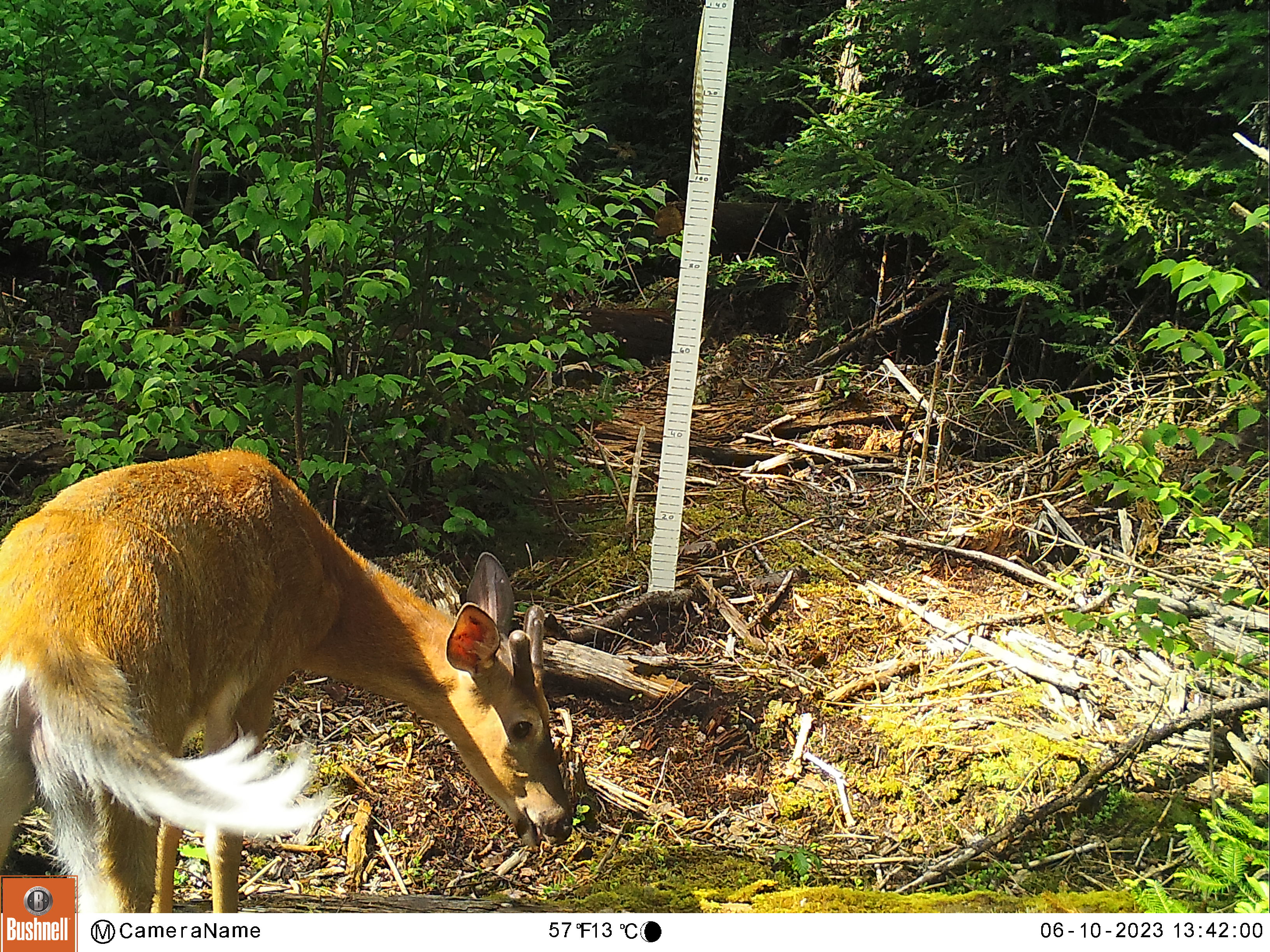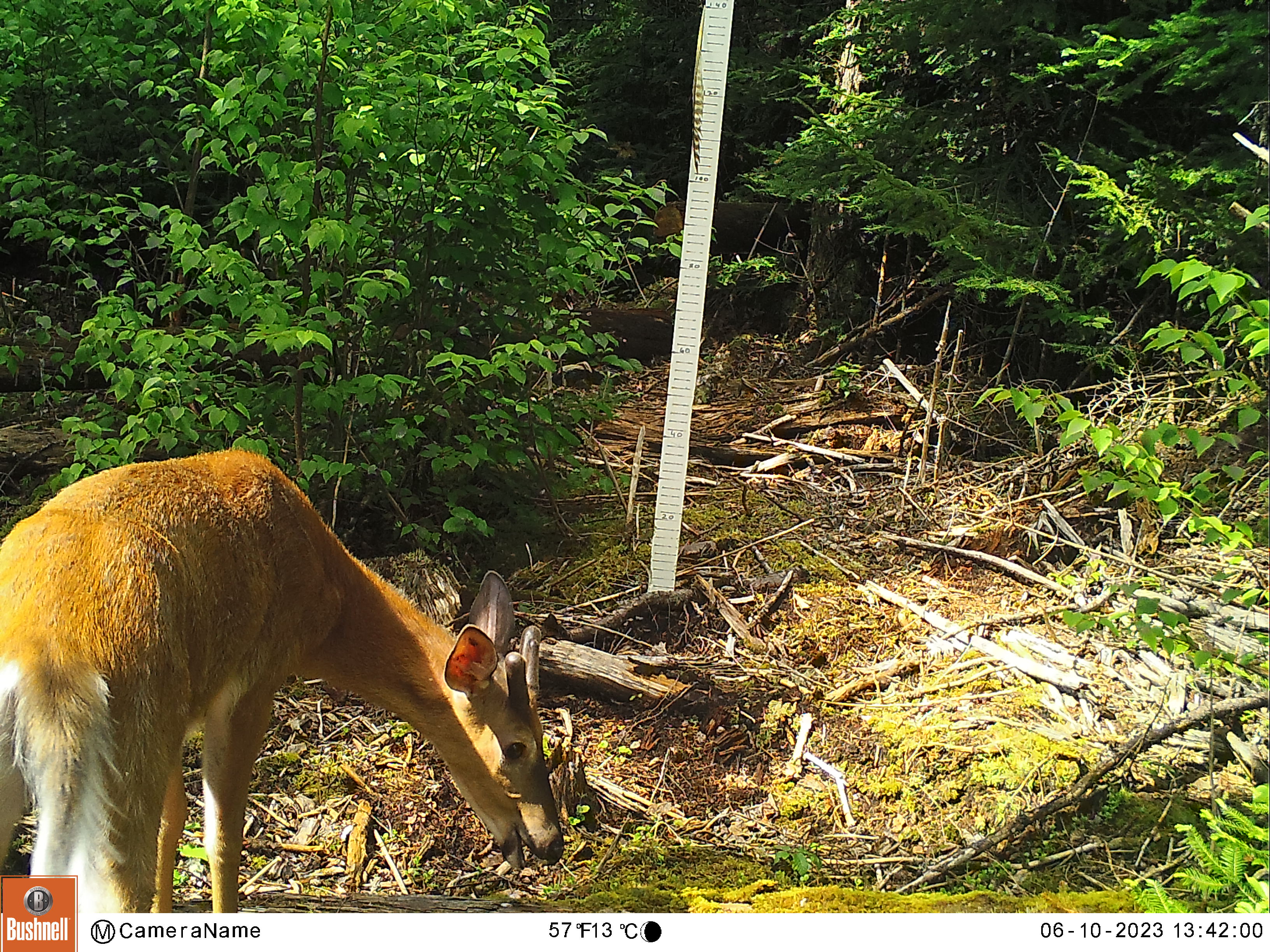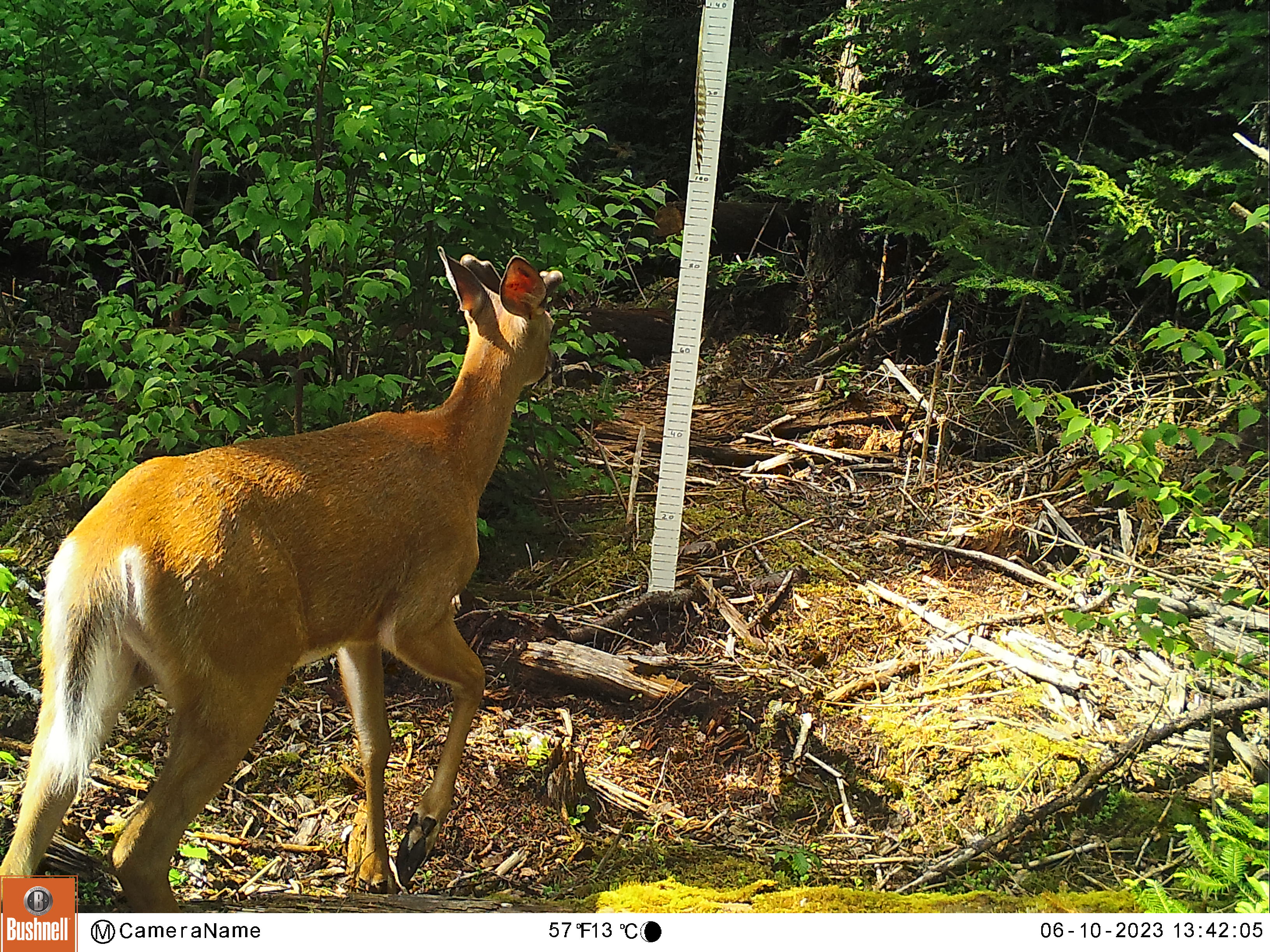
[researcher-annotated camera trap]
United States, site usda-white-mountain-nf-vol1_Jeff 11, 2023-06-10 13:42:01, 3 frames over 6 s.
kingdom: Animalia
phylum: Chordata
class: Mammalia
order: Artiodactyla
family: Cervidae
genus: Odocoileus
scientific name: Odocoileus virginianus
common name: white-tailed deer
White-tailed deer (Odocoileus virginianus).